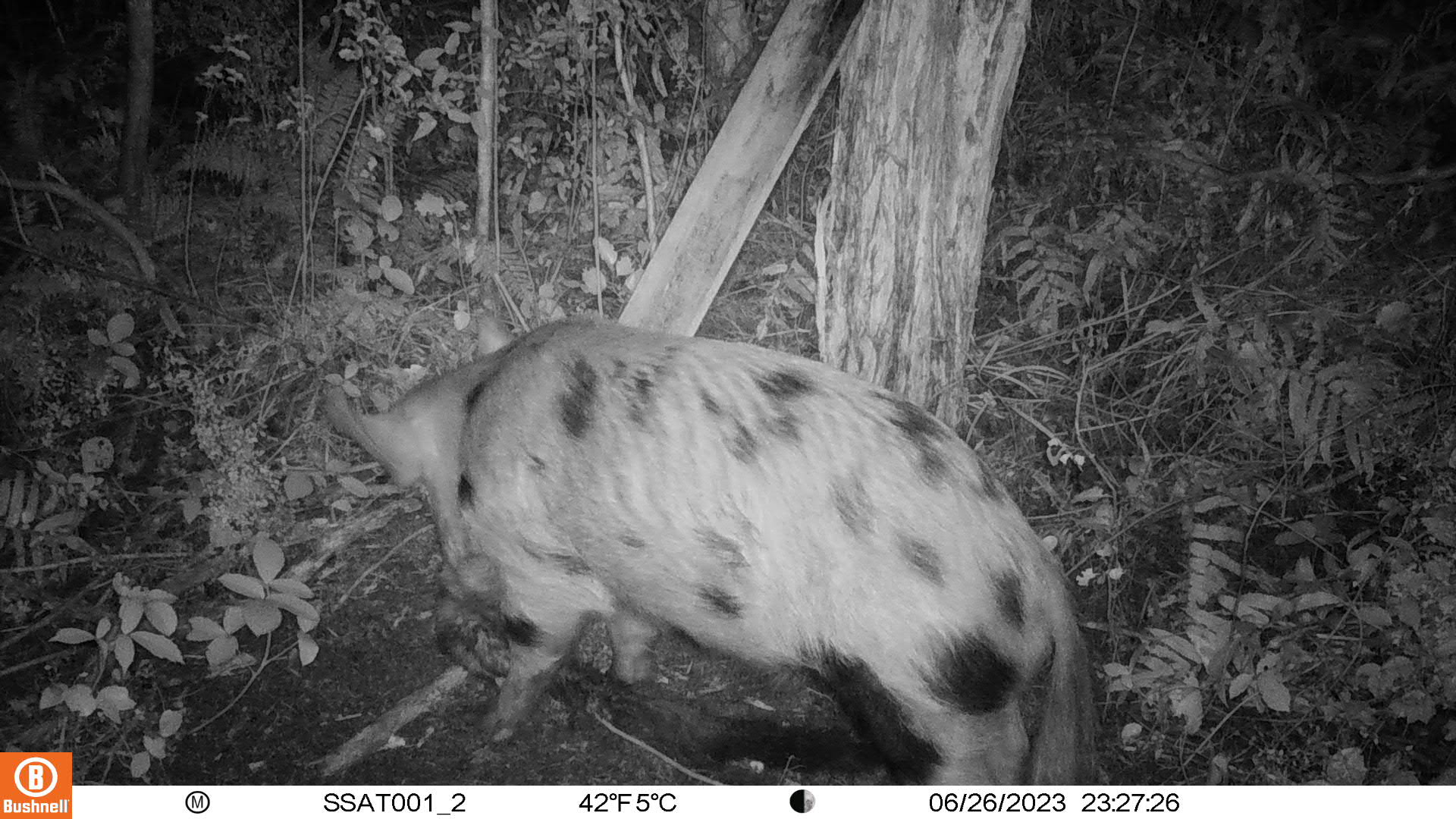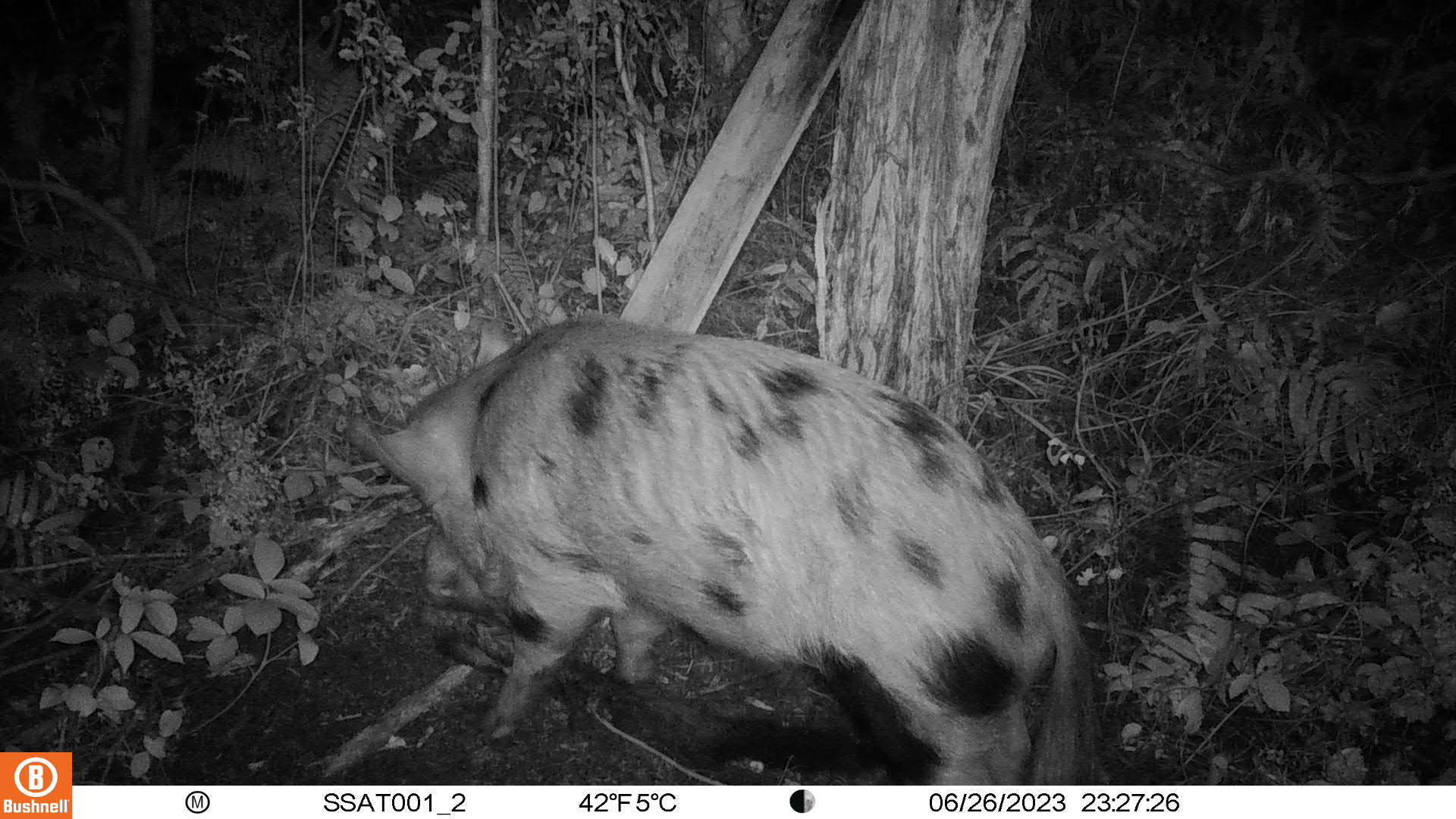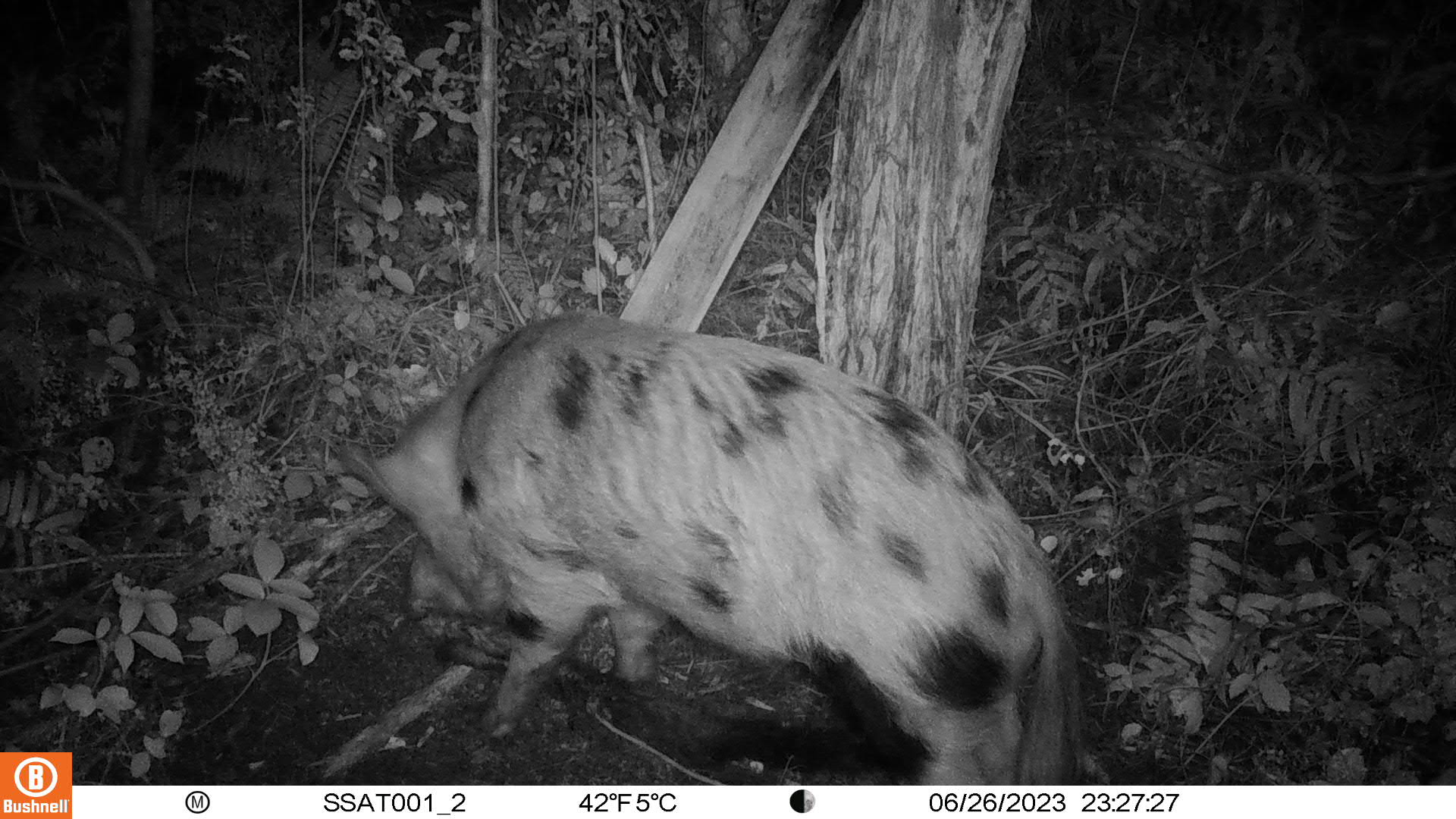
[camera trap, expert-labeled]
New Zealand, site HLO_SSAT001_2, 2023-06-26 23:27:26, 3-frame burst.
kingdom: Animalia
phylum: Chordata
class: Mammalia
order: Artiodactyla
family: Suidae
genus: Sus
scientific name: Sus scrofa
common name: pig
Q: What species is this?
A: Pig (Sus scrofa).